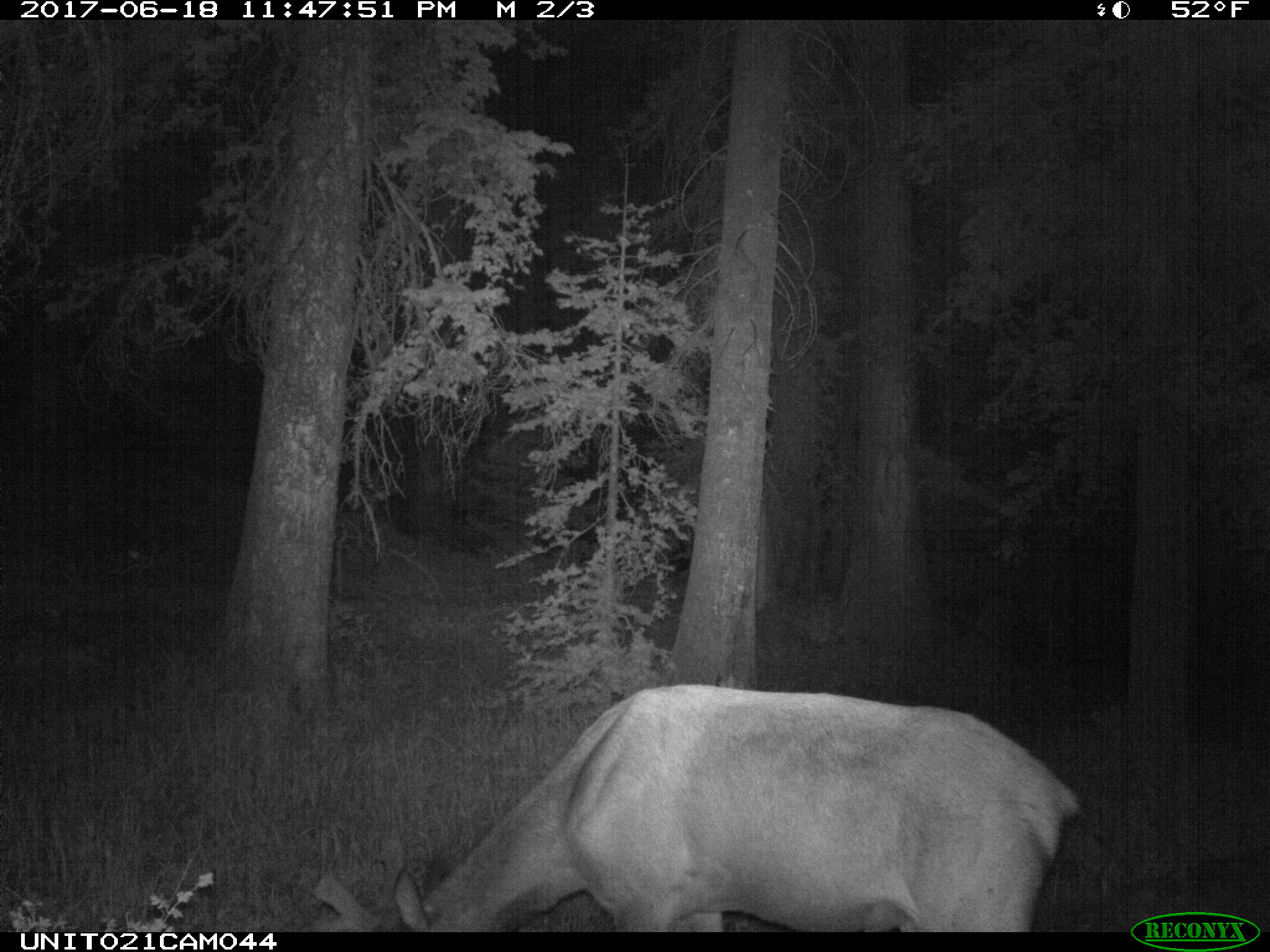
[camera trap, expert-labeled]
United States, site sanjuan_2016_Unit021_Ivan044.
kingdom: Animalia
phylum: Chordata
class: Mammalia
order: Artiodactyla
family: Cervidae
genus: Cervus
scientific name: Cervus elaphus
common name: red deer